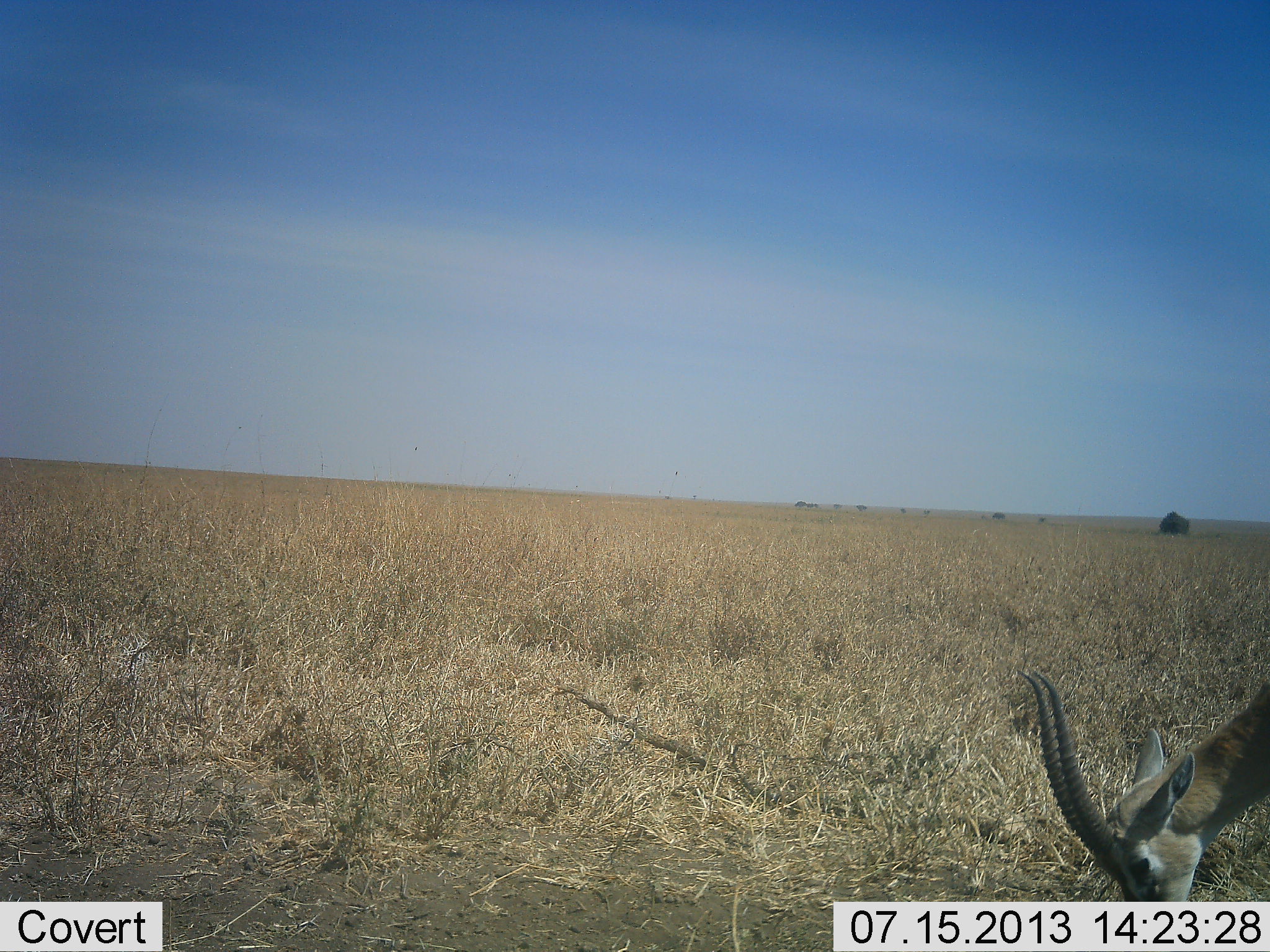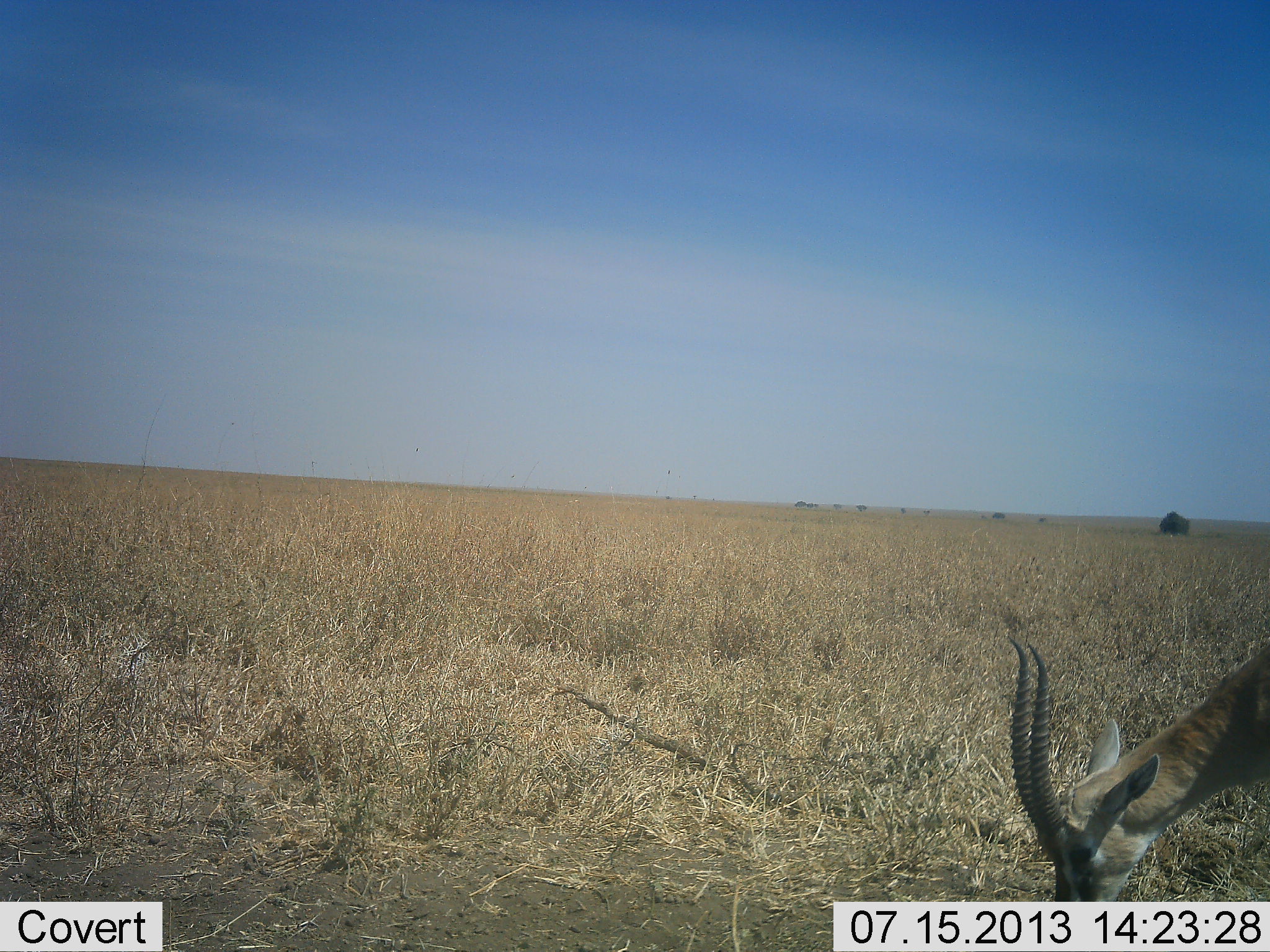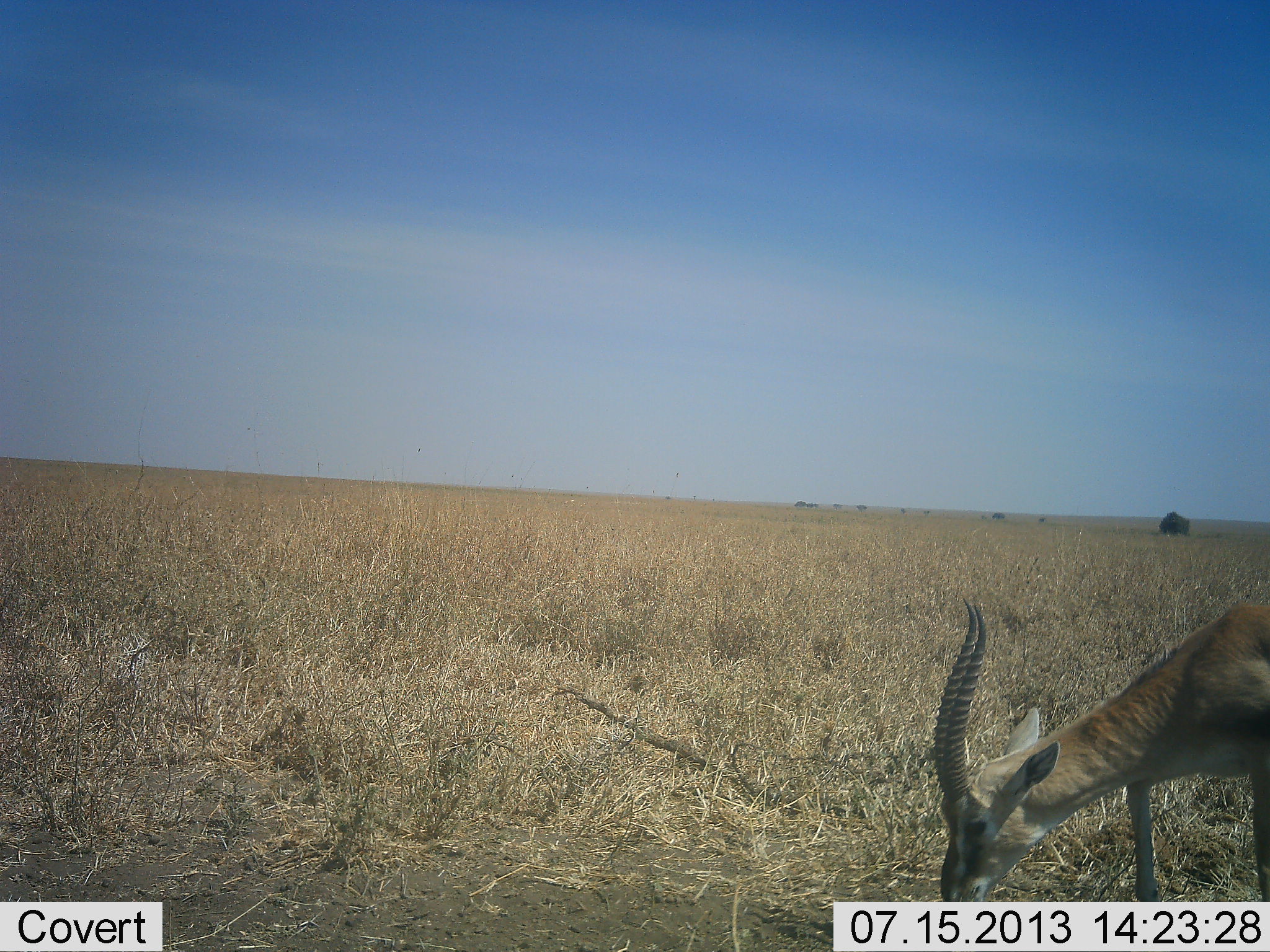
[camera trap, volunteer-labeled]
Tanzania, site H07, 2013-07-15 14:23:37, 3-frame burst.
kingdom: Animalia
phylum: Chordata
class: Mammalia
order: Artiodactyla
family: Bovidae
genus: Eudorcas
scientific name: Eudorcas thomsonii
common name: thomson's gazelle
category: gazellethomsons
Gazellethomsons (thomson's gazelle) (Eudorcas thomsonii), count 1. Behavior (volunteer vote fractions): standing 30%, resting 0%, moving 10%, interacting 0%. Young present (vote fraction): 0%. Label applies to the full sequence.